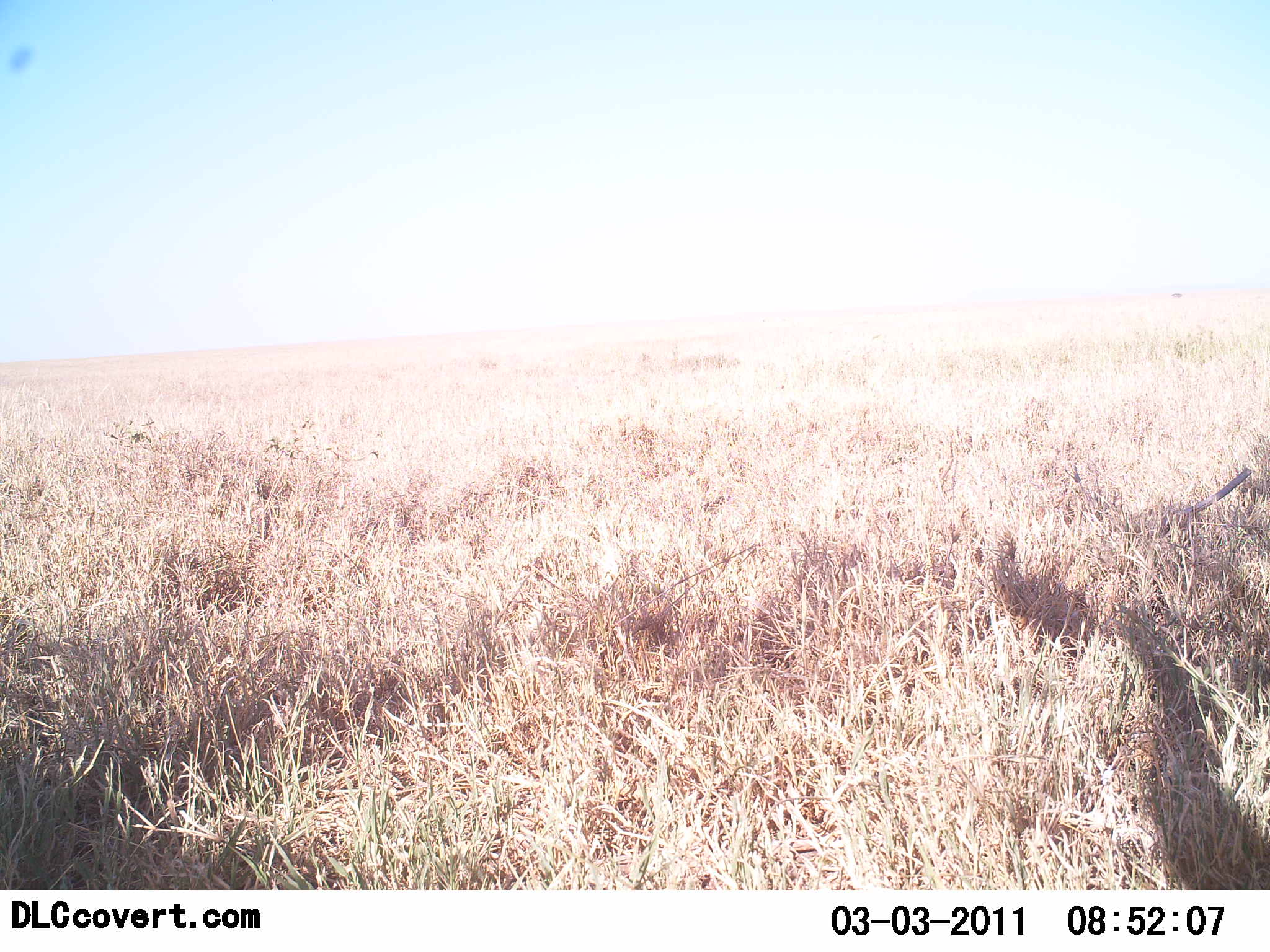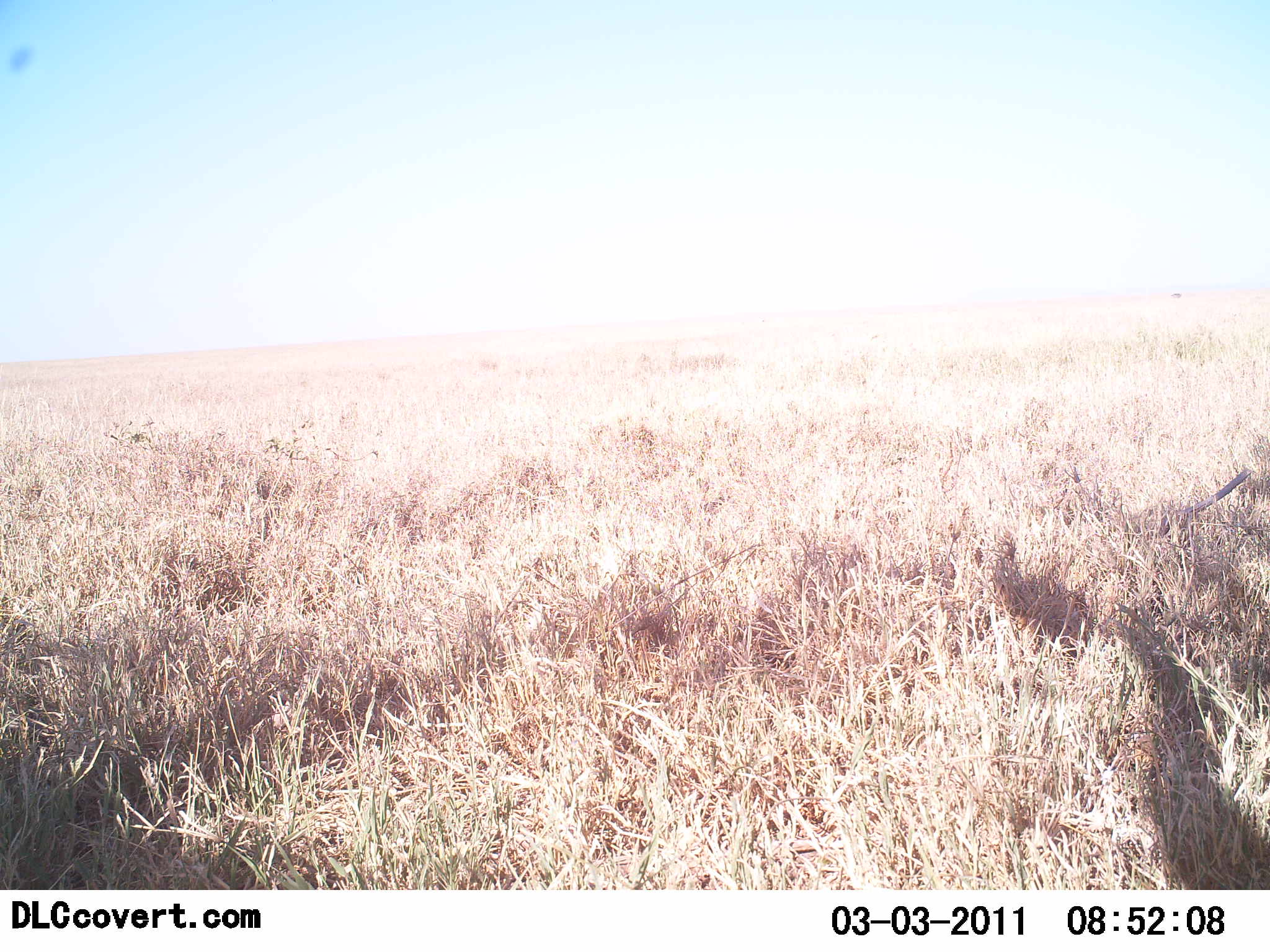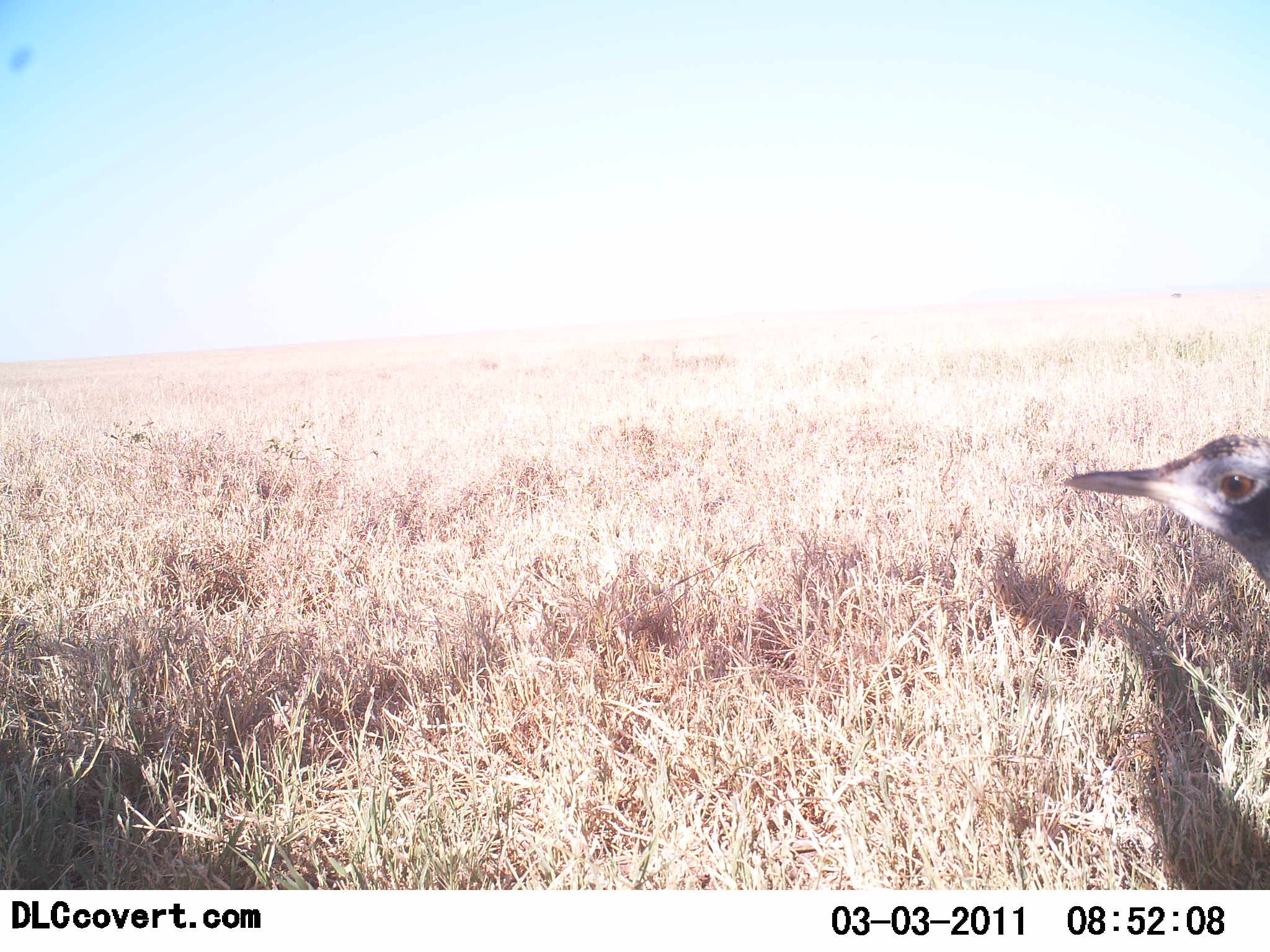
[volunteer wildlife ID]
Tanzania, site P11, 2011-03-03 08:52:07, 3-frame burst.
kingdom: Animalia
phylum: Chordata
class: Aves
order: Otidiformes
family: Otididae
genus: Ardeotis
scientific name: Ardeotis kori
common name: kori bustard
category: koribustard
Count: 1.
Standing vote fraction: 29%.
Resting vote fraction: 0%.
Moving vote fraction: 71%.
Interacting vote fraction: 0%.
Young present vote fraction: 0%.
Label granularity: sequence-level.